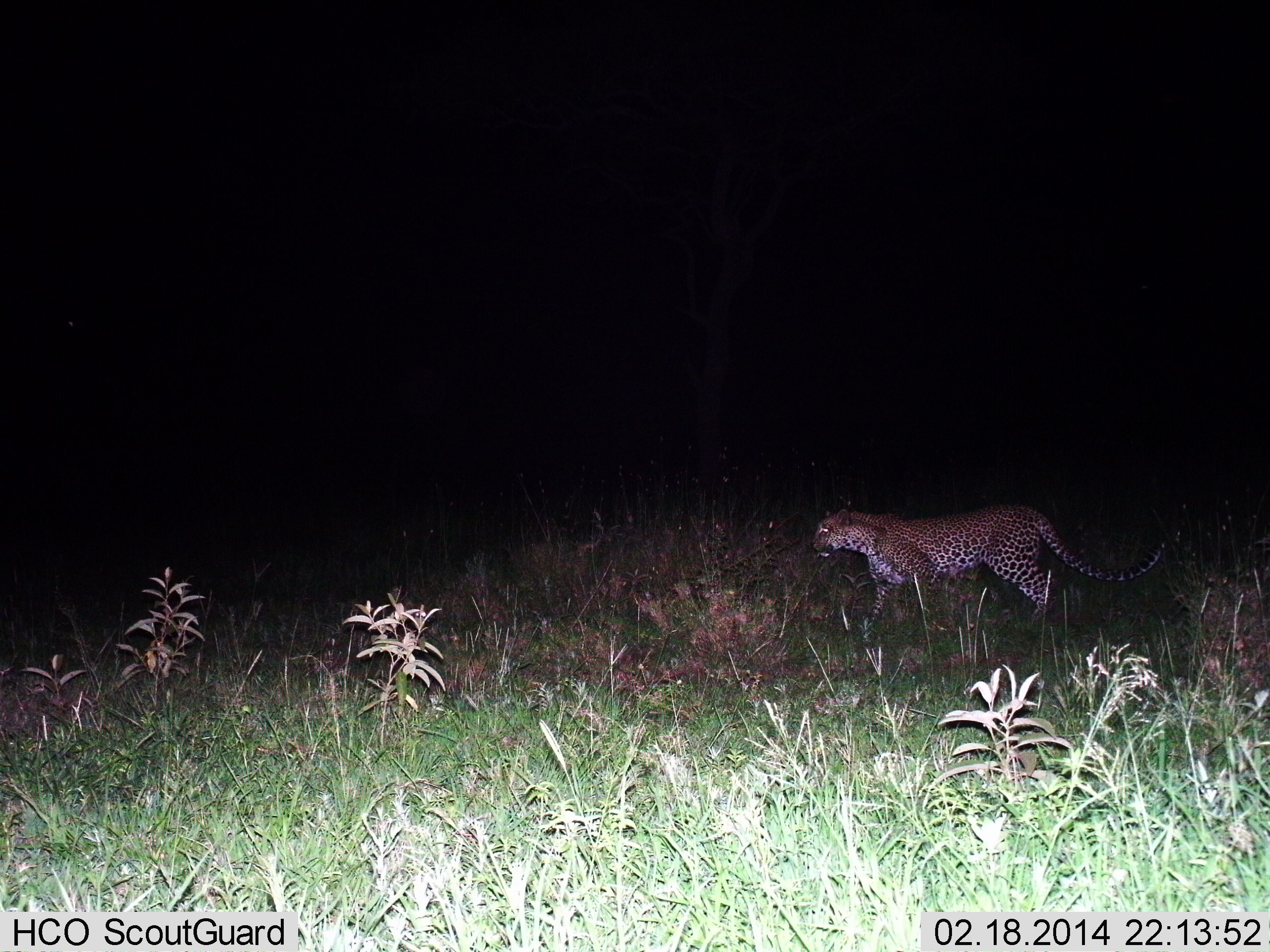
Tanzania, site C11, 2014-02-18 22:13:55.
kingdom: Animalia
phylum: Chordata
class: Mammalia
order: Carnivora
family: Felidae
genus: Panthera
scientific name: Panthera pardus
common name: leopard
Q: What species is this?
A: Leopard (Panthera pardus).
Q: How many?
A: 1.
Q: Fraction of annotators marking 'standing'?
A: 7%.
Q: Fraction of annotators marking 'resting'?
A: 0%.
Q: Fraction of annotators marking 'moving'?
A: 95%.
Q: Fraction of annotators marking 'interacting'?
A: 0%.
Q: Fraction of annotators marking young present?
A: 0%.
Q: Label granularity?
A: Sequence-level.